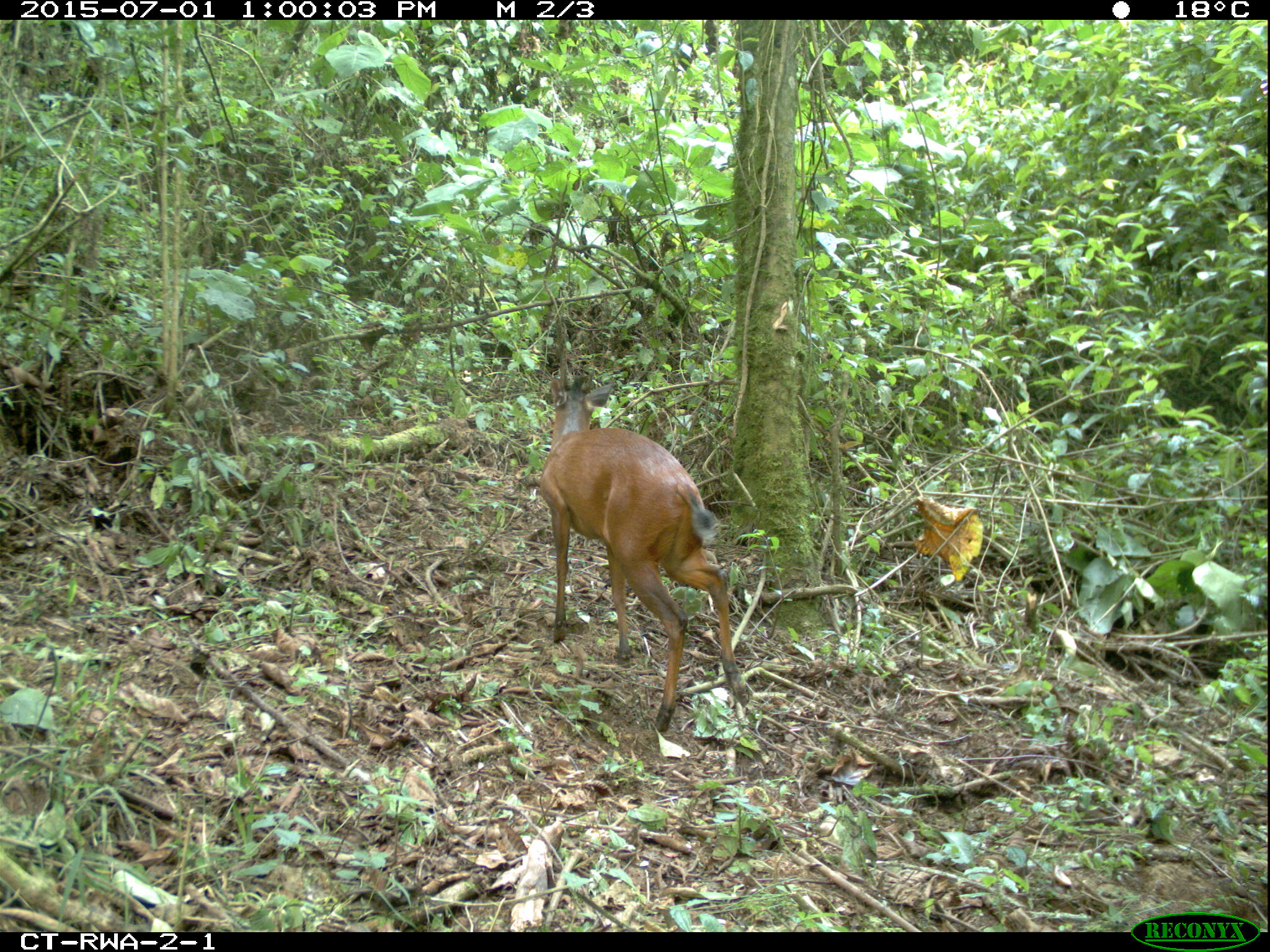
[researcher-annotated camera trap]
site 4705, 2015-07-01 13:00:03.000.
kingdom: Animalia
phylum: Chordata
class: Mammalia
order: Artiodactyla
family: Bovidae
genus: Cephalophus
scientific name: Cephalophus nigrifrons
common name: black-fronted duiker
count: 1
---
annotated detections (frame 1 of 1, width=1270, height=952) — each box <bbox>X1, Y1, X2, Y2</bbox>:
cephalophus nigrifrons: <bbox>538, 370, 750, 730</bbox>